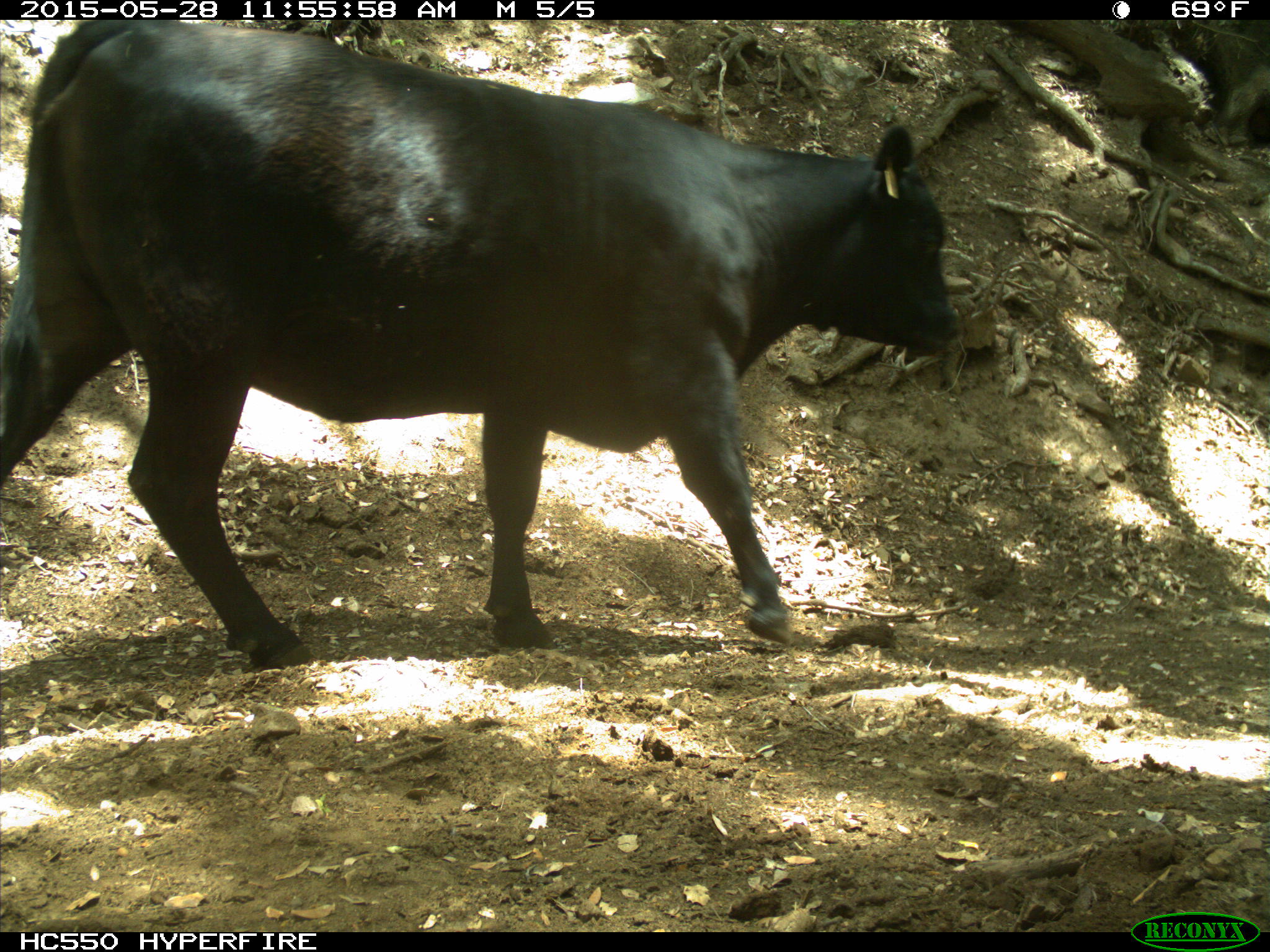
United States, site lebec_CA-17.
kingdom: Animalia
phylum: Chordata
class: Mammalia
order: Artiodactyla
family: Bovidae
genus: Bos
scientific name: Bos taurus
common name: domestic cow